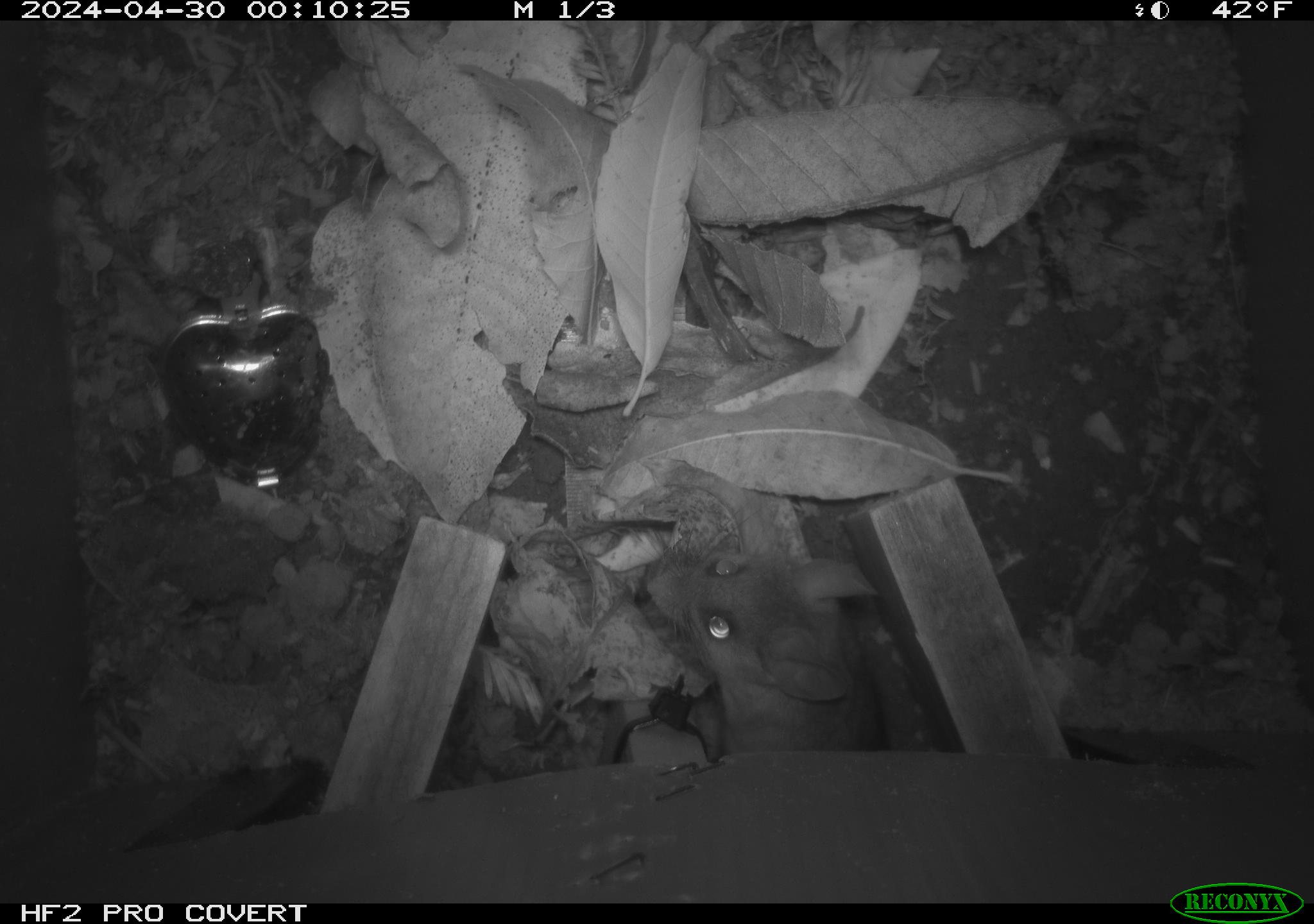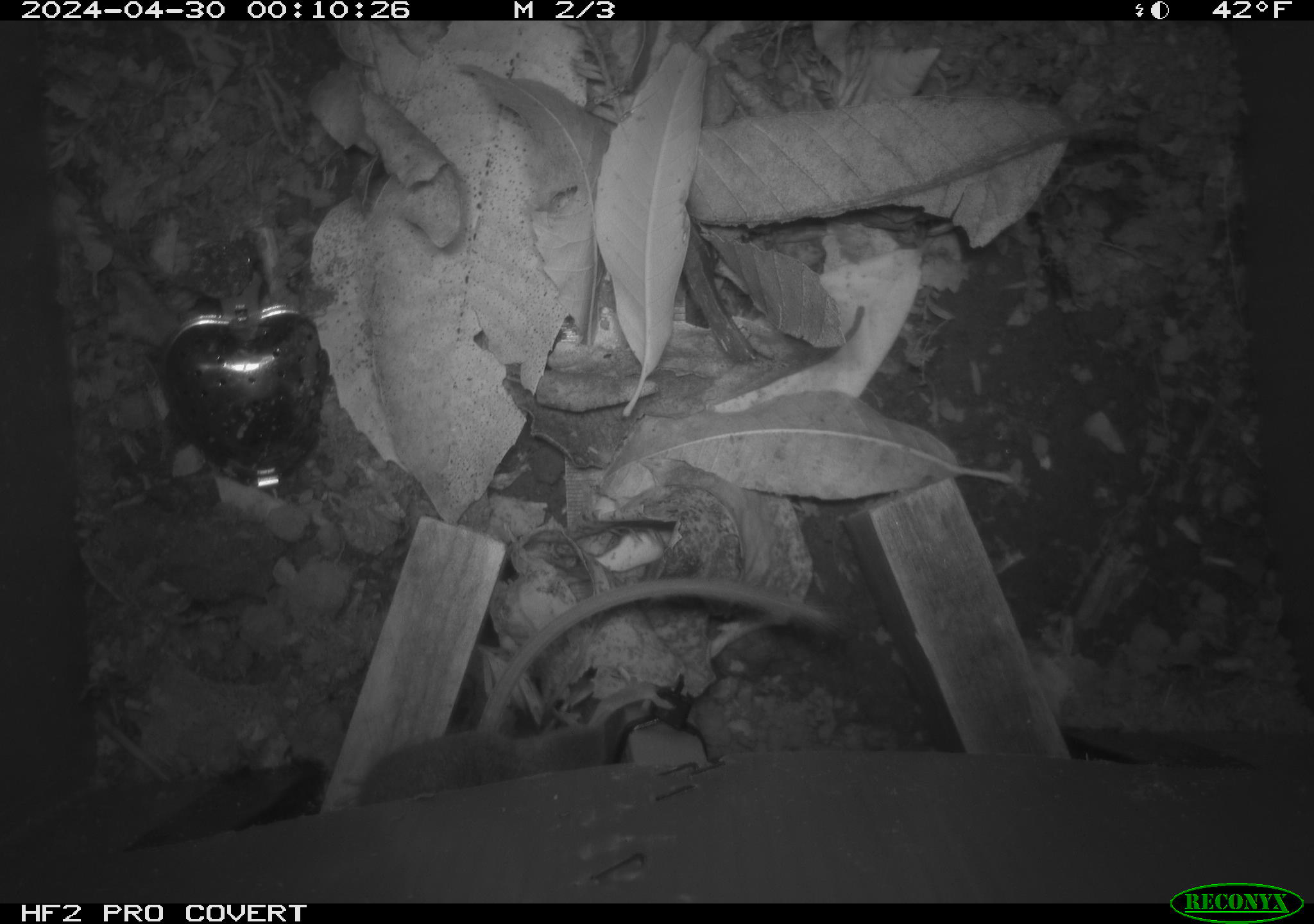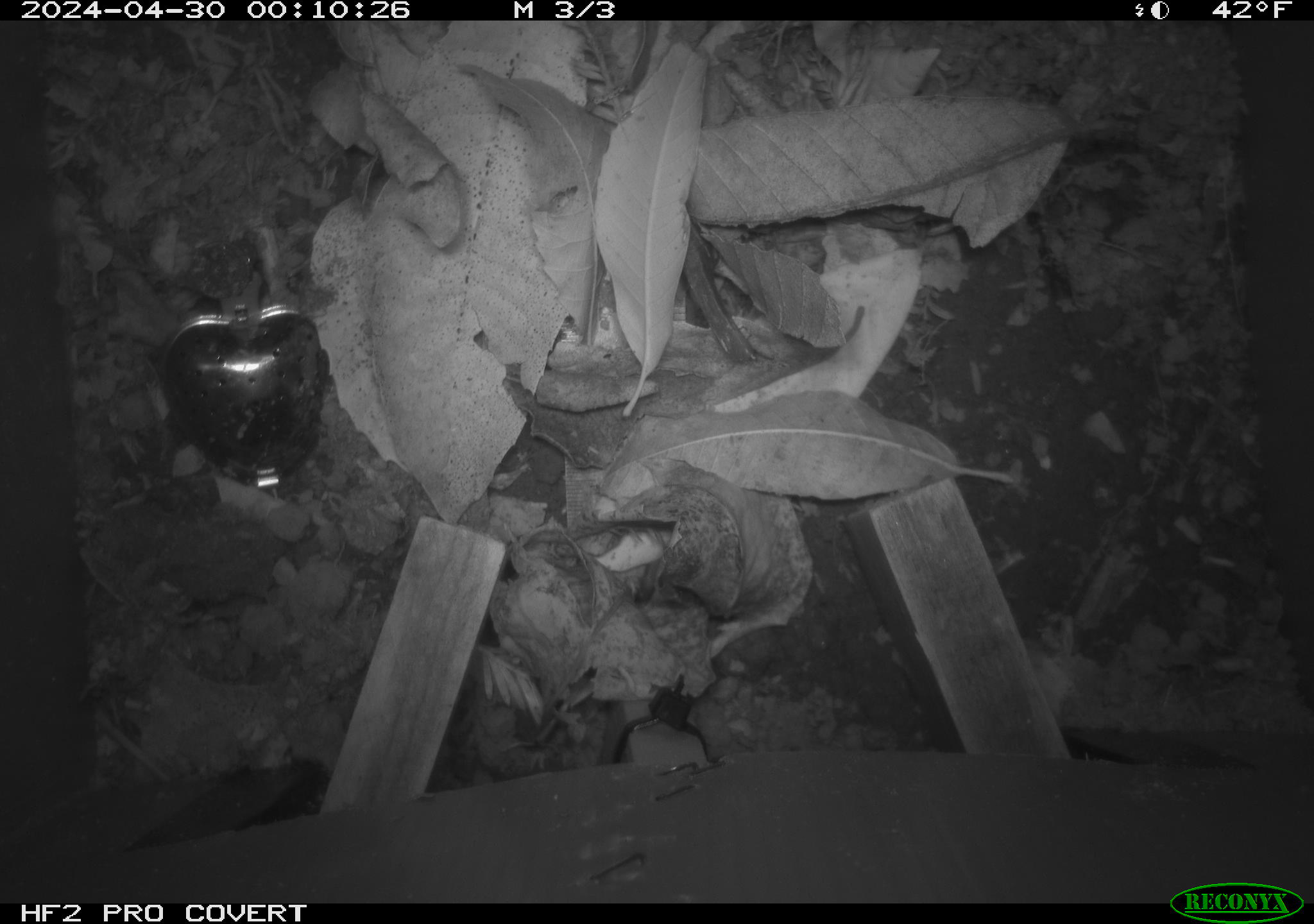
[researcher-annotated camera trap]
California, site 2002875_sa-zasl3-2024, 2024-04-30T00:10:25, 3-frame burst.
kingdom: Animalia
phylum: Chordata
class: Mammalia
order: Rodentia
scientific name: Rodentia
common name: rodent